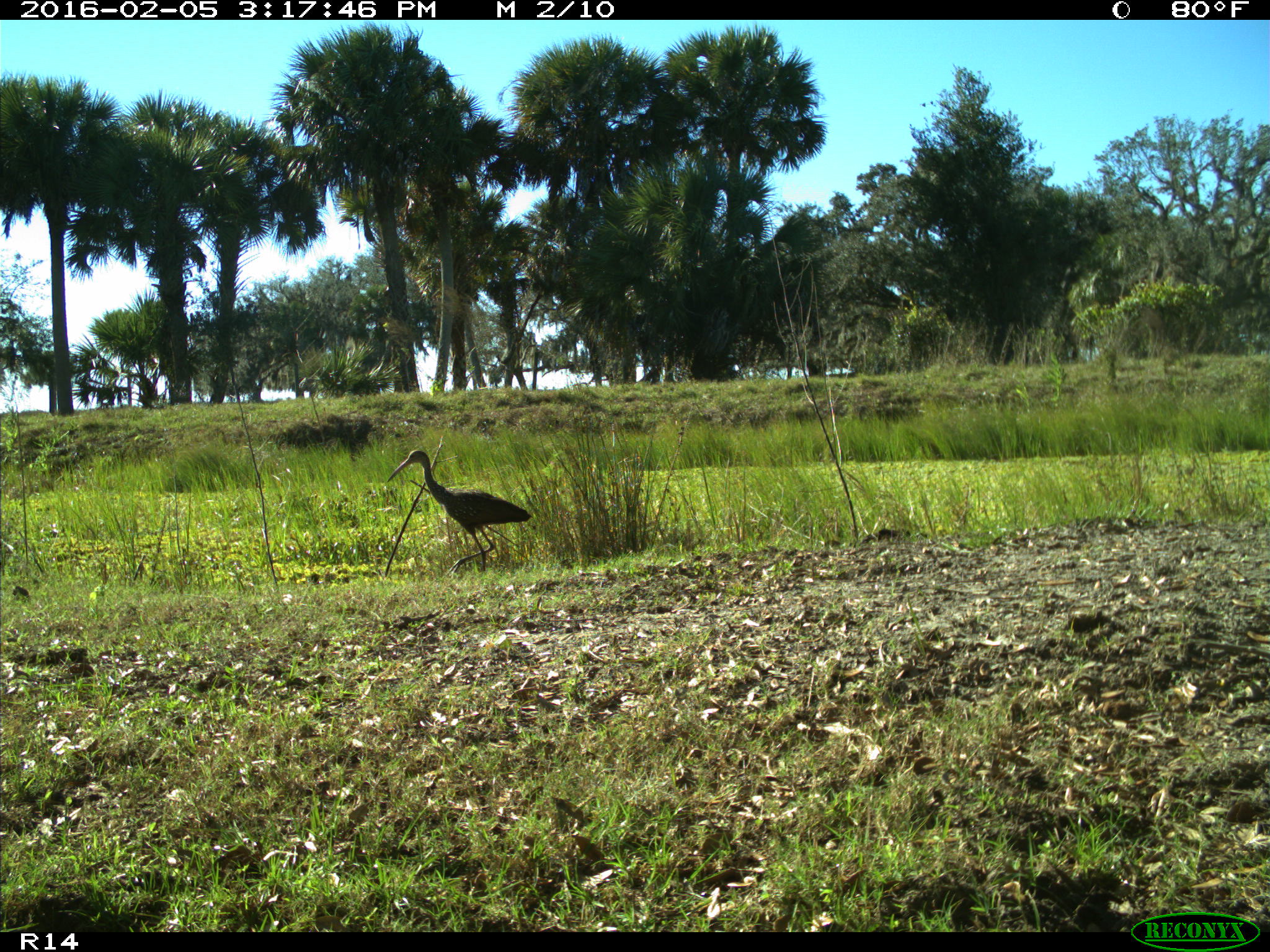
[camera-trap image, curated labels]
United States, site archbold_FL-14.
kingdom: Animalia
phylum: Chordata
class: Aves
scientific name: Aves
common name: birds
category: unidentified bird